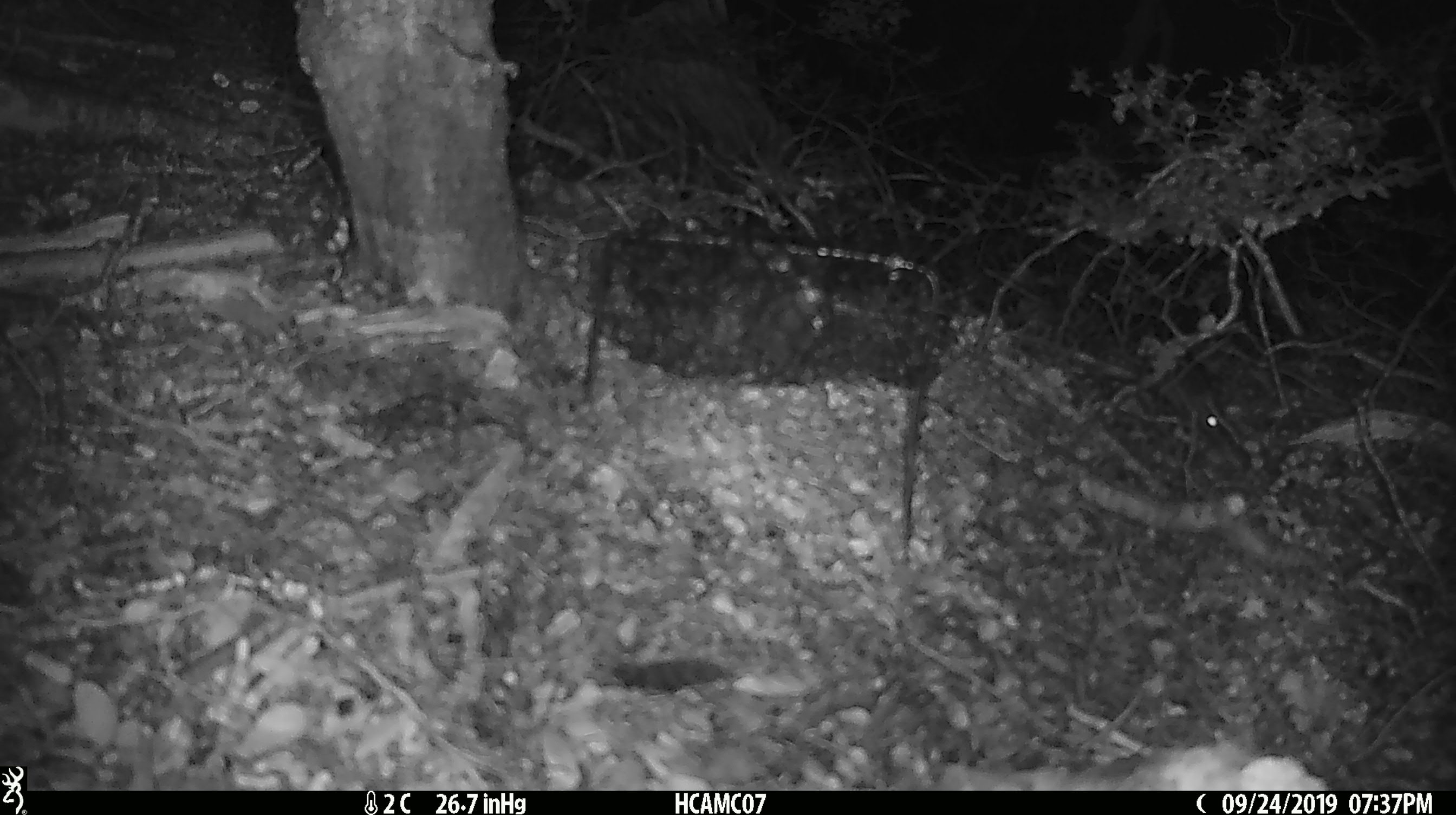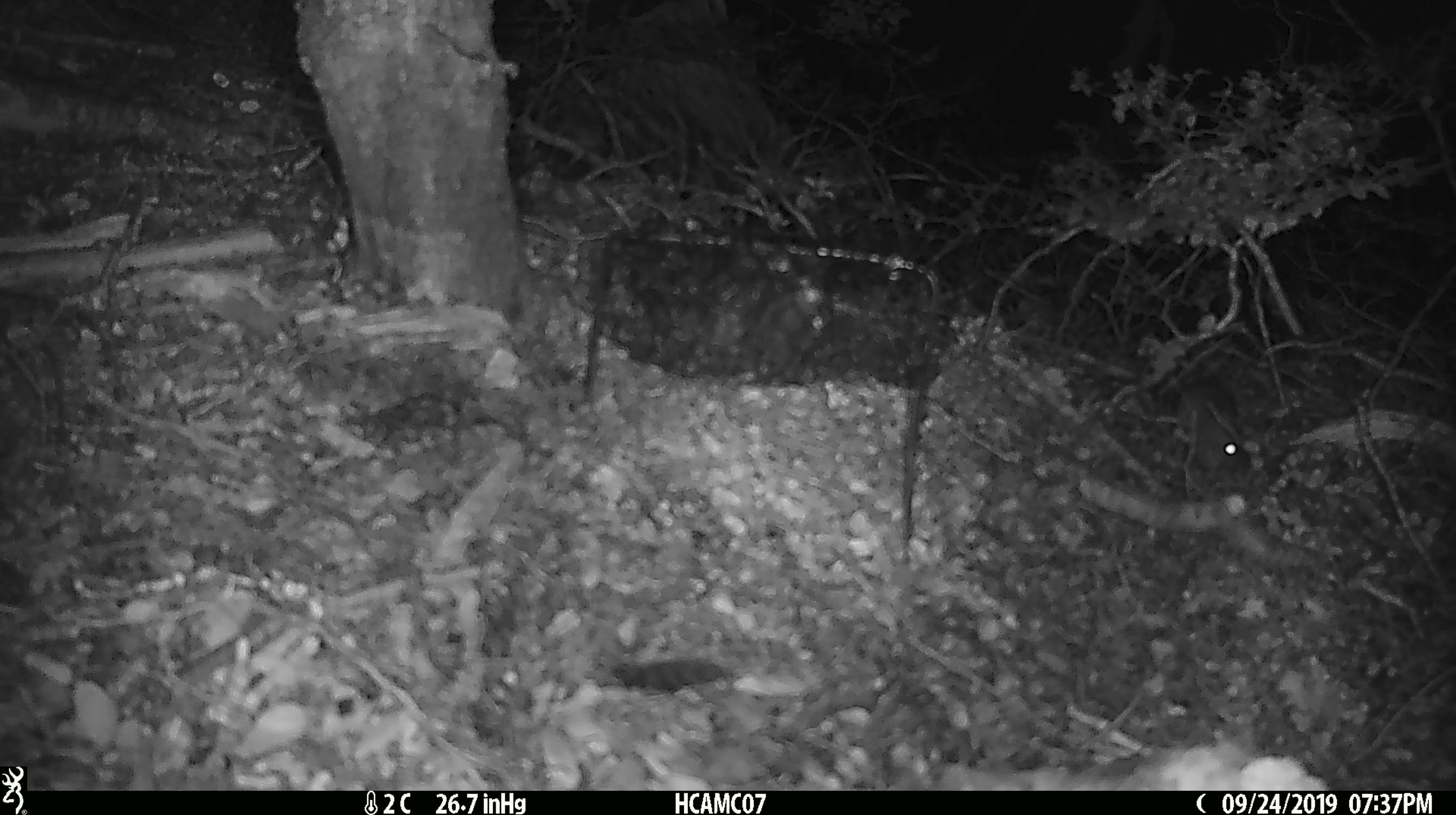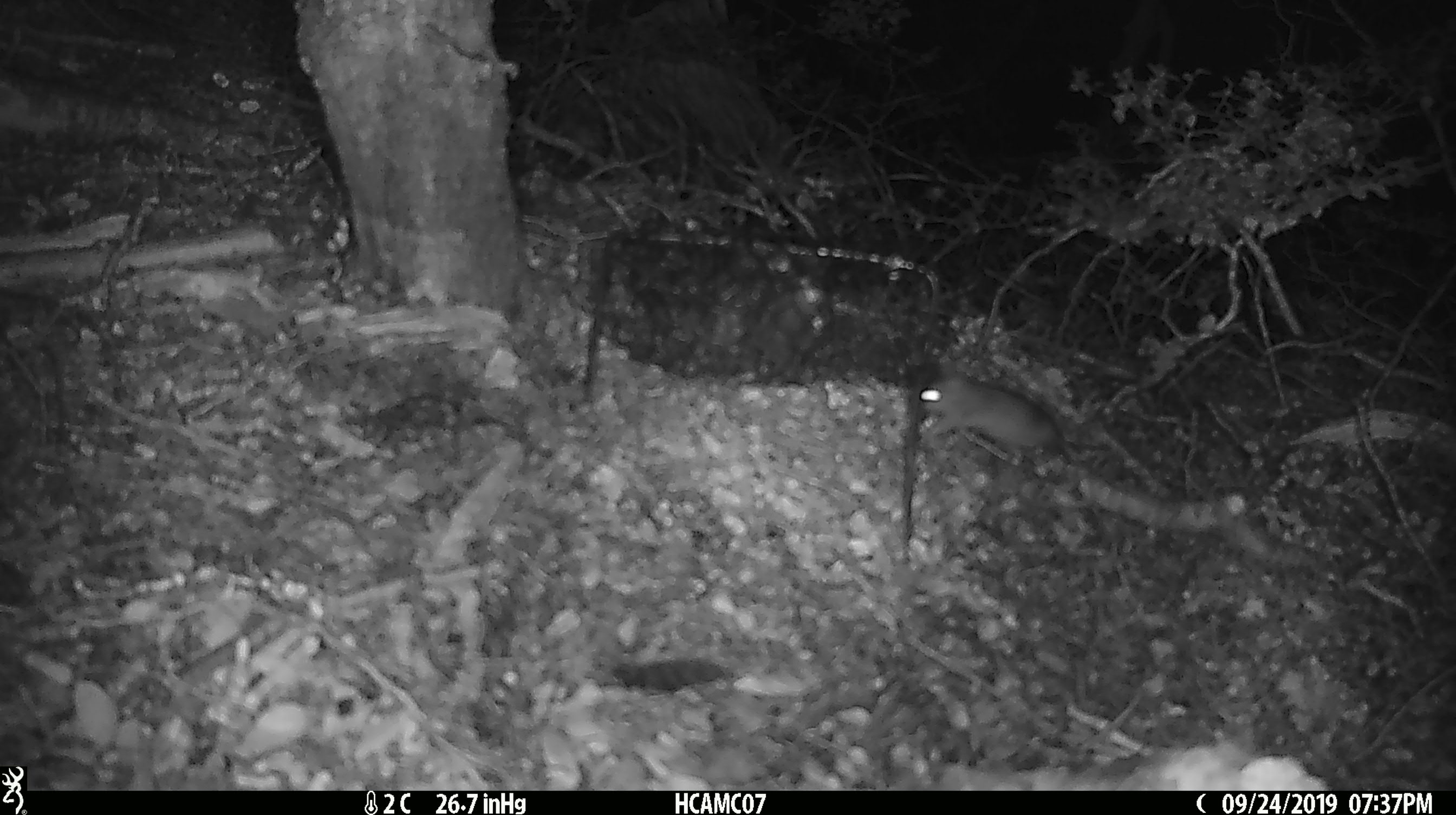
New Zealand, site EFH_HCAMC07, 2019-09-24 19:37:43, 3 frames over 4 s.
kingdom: Animalia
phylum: Chordata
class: Mammalia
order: Rodentia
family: Muridae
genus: Mus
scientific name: Mus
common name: mouse